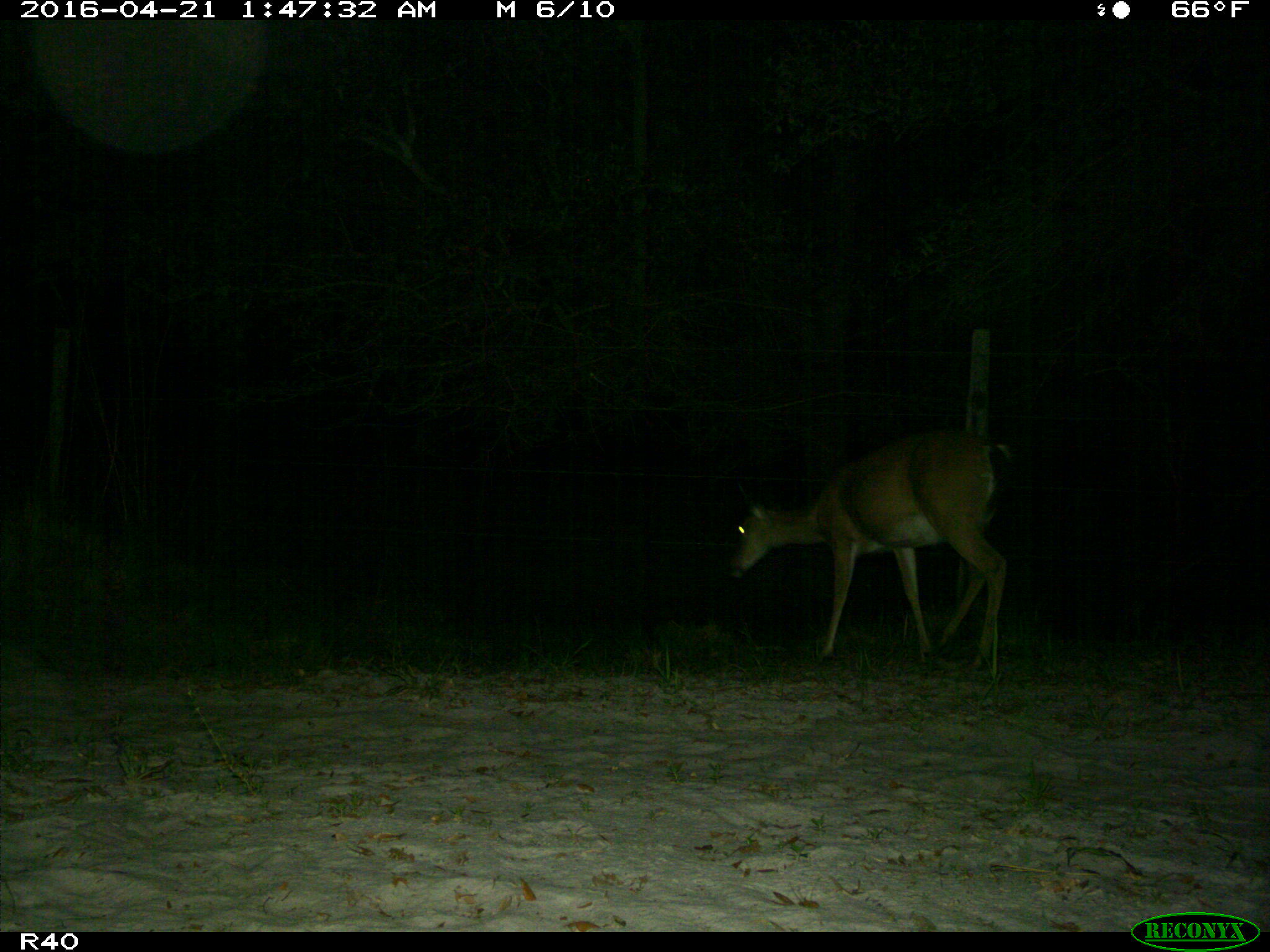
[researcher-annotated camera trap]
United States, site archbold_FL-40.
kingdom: Animalia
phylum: Chordata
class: Mammalia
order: Artiodactyla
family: Cervidae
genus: Odocoileus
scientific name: Odocoileus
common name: deer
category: unidentified deer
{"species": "unidentified deer (deer) (Odocoileus)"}